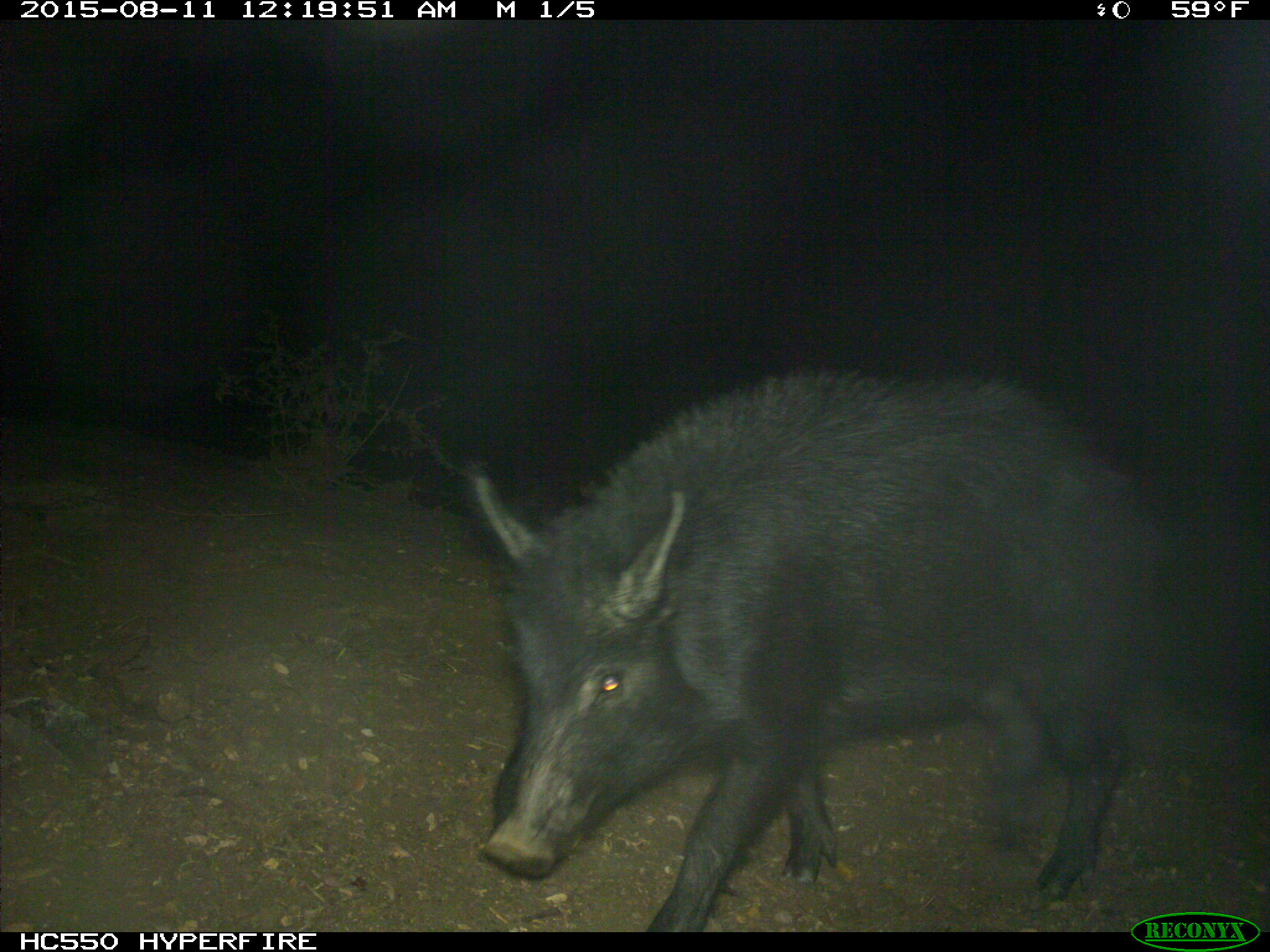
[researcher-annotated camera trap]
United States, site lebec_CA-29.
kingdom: Animalia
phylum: Chordata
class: Mammalia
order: Artiodactyla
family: Suidae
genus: Sus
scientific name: Sus scrofa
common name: wild boar